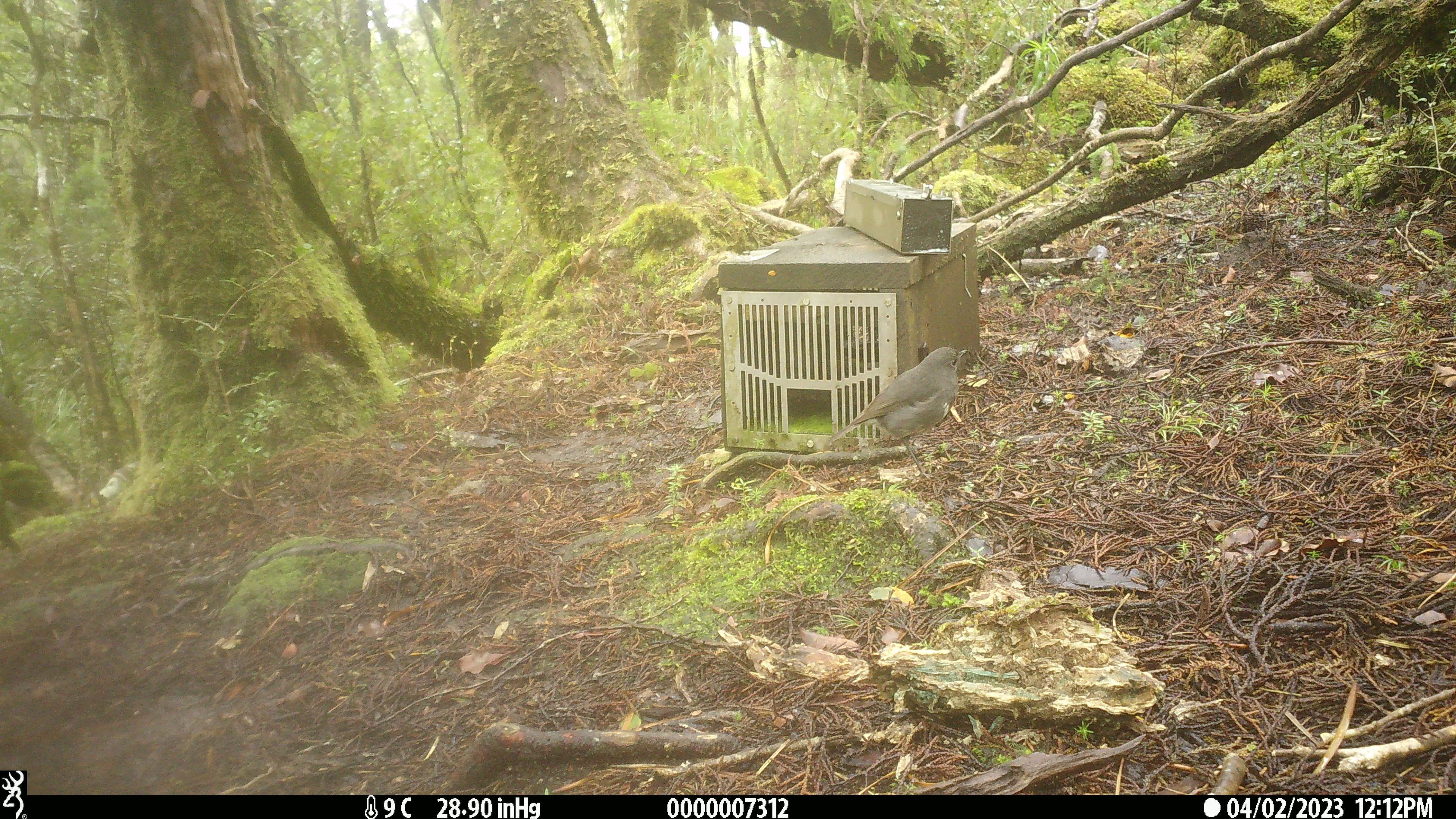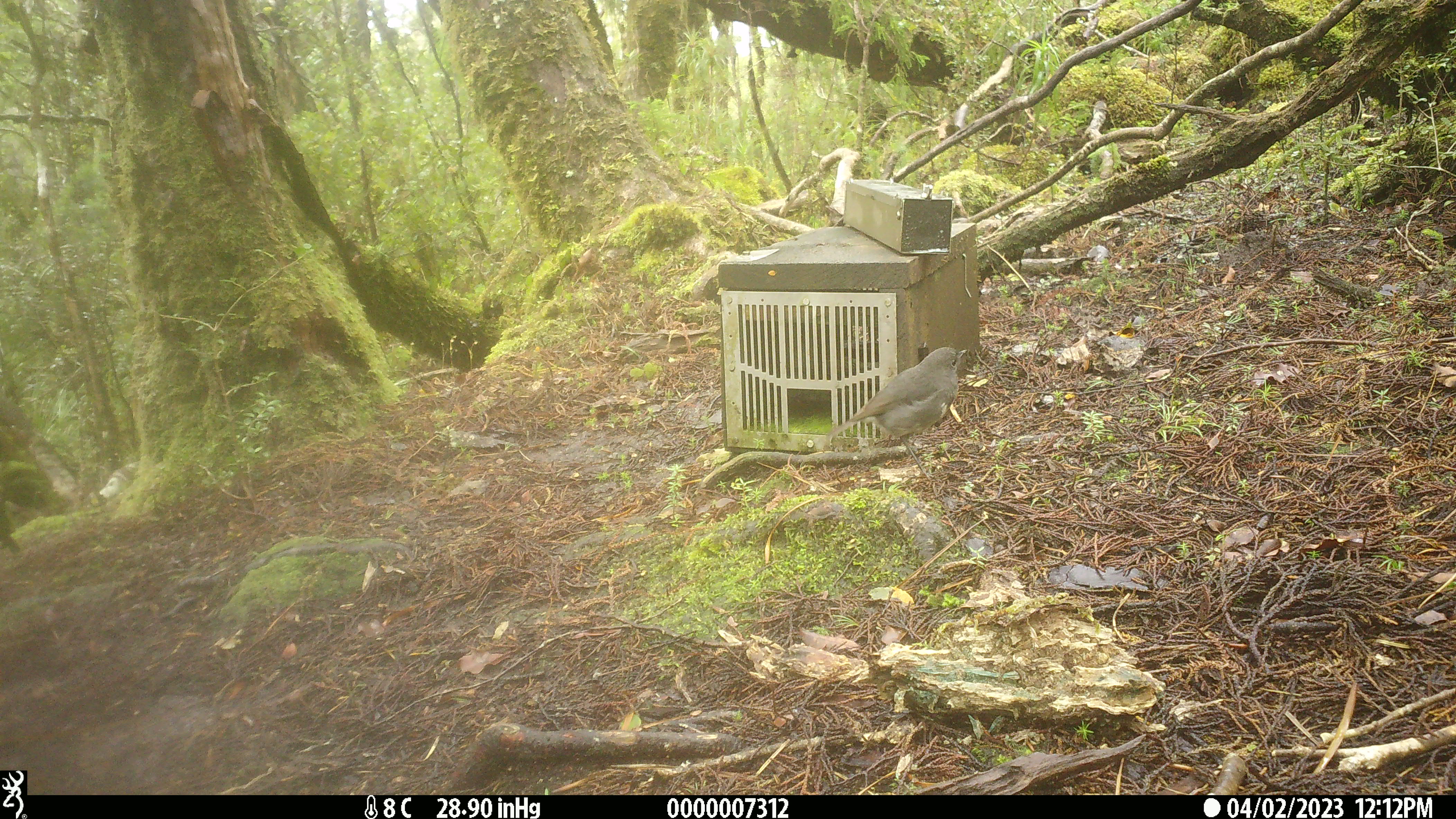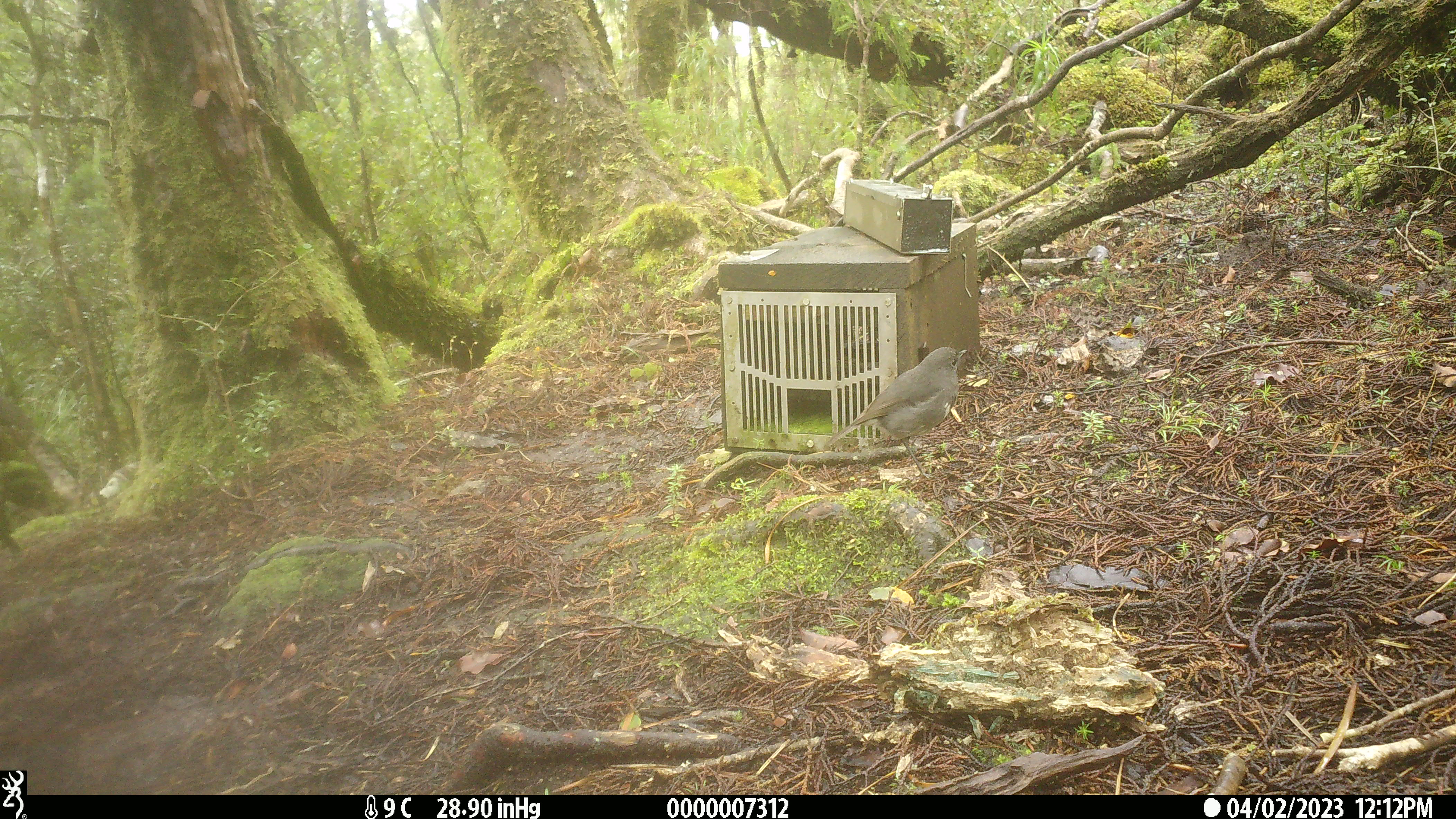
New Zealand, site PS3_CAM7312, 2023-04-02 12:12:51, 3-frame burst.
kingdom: Animalia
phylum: Chordata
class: Aves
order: Passeriformes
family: Petroicidae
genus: Petroica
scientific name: Petroica australis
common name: new zealand robin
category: robin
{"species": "robin (new zealand robin) (Petroica australis)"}